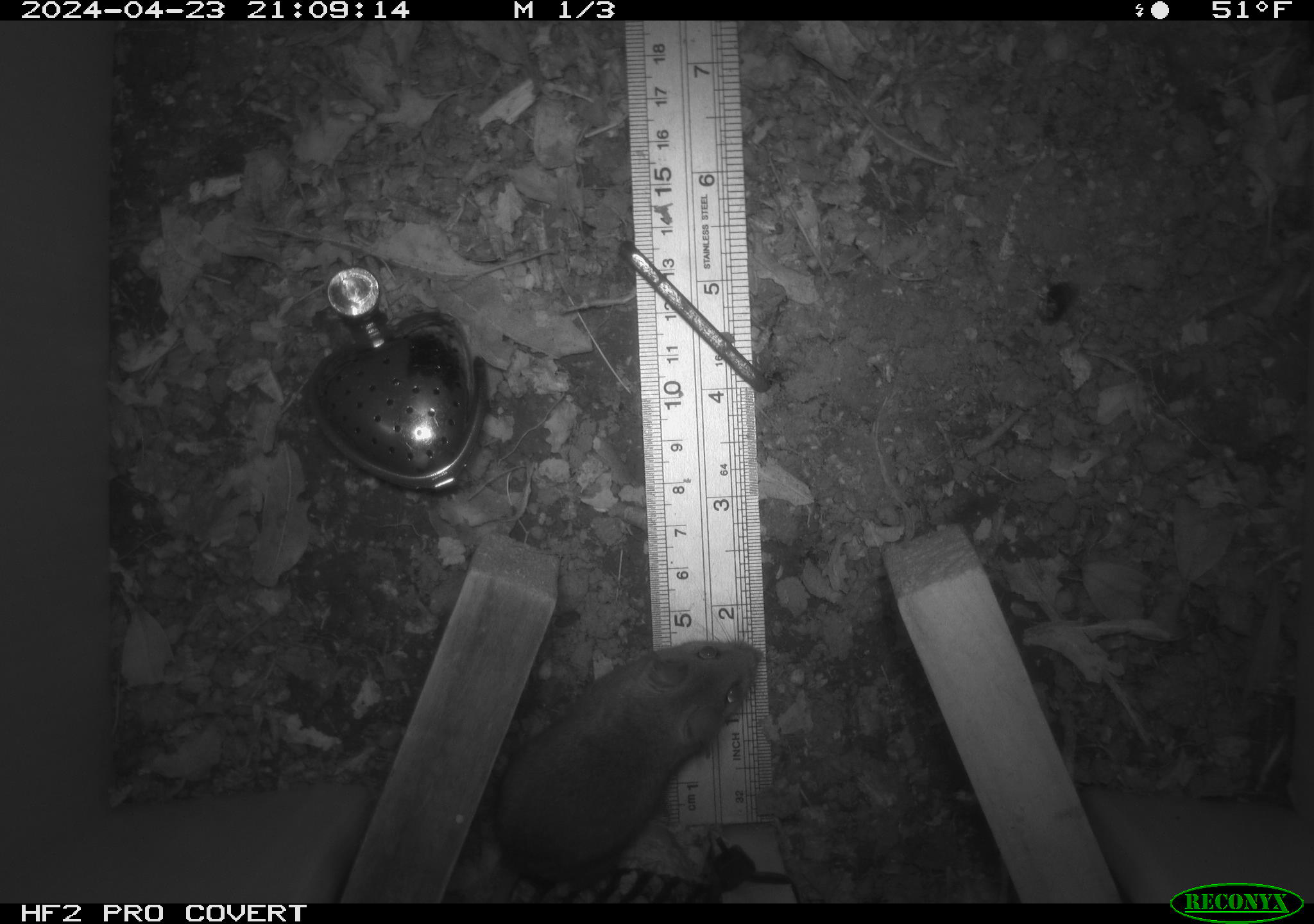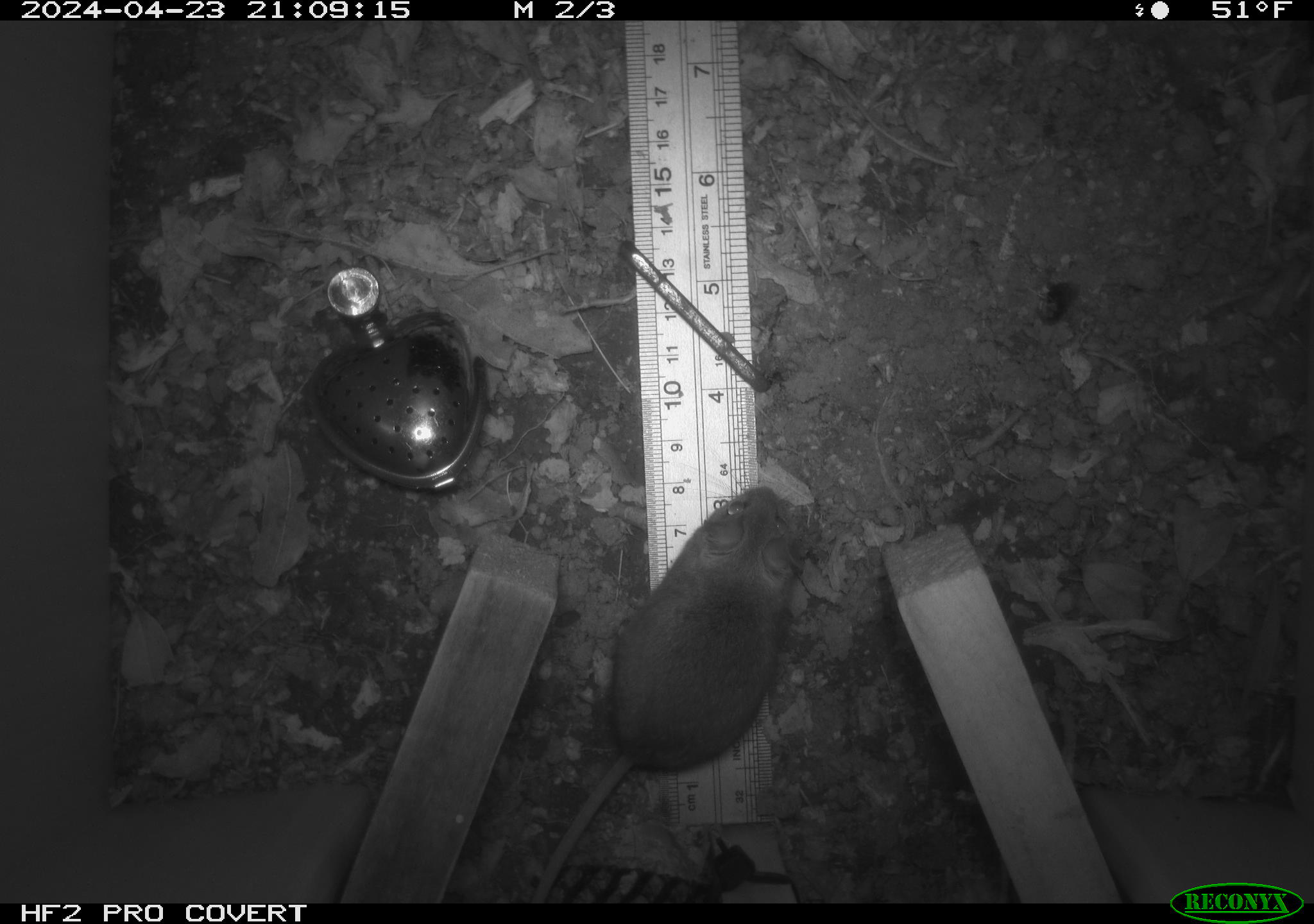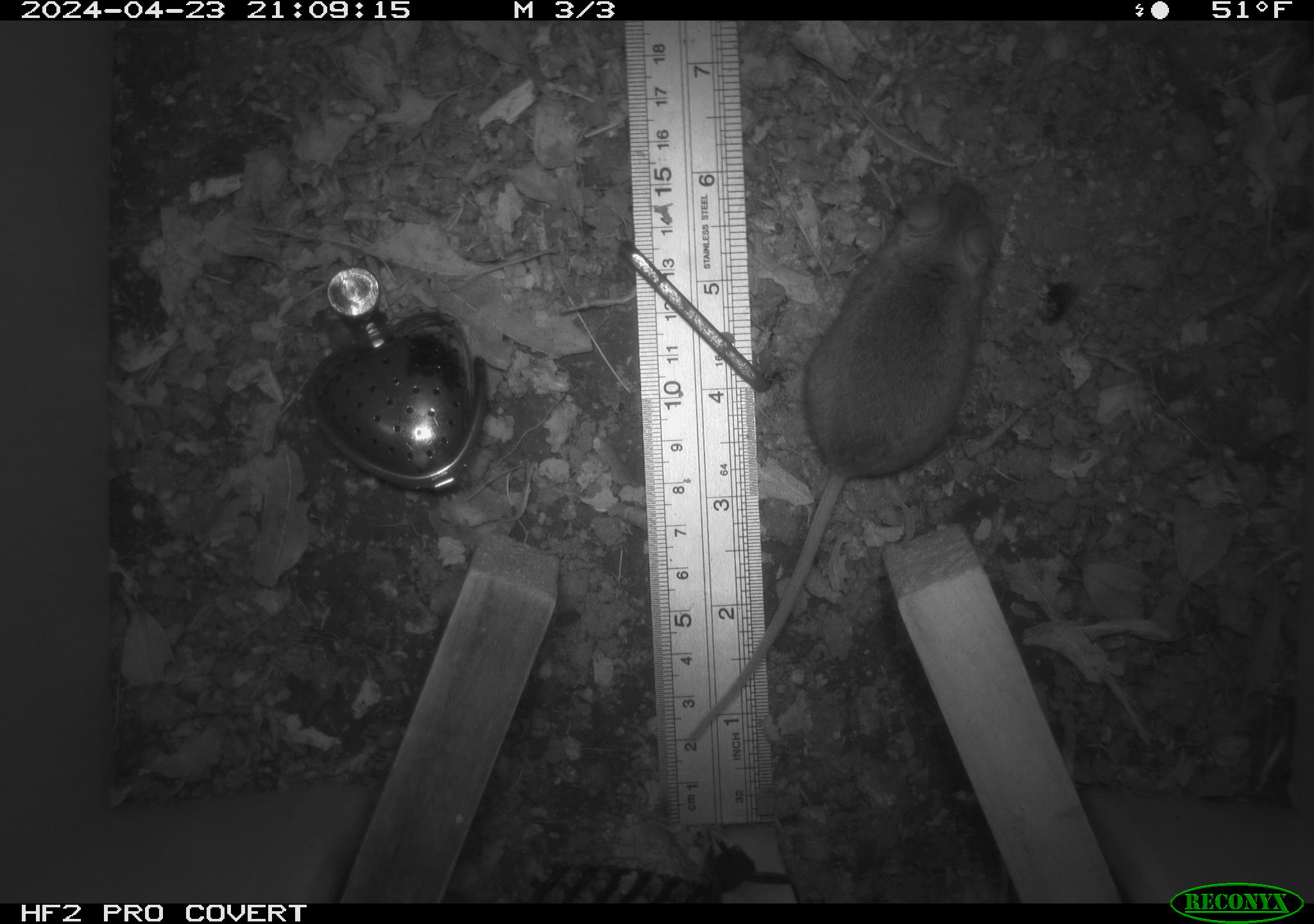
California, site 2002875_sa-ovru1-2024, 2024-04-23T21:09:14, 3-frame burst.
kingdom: Animalia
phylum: Chordata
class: Mammalia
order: Rodentia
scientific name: Rodentia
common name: mouse species